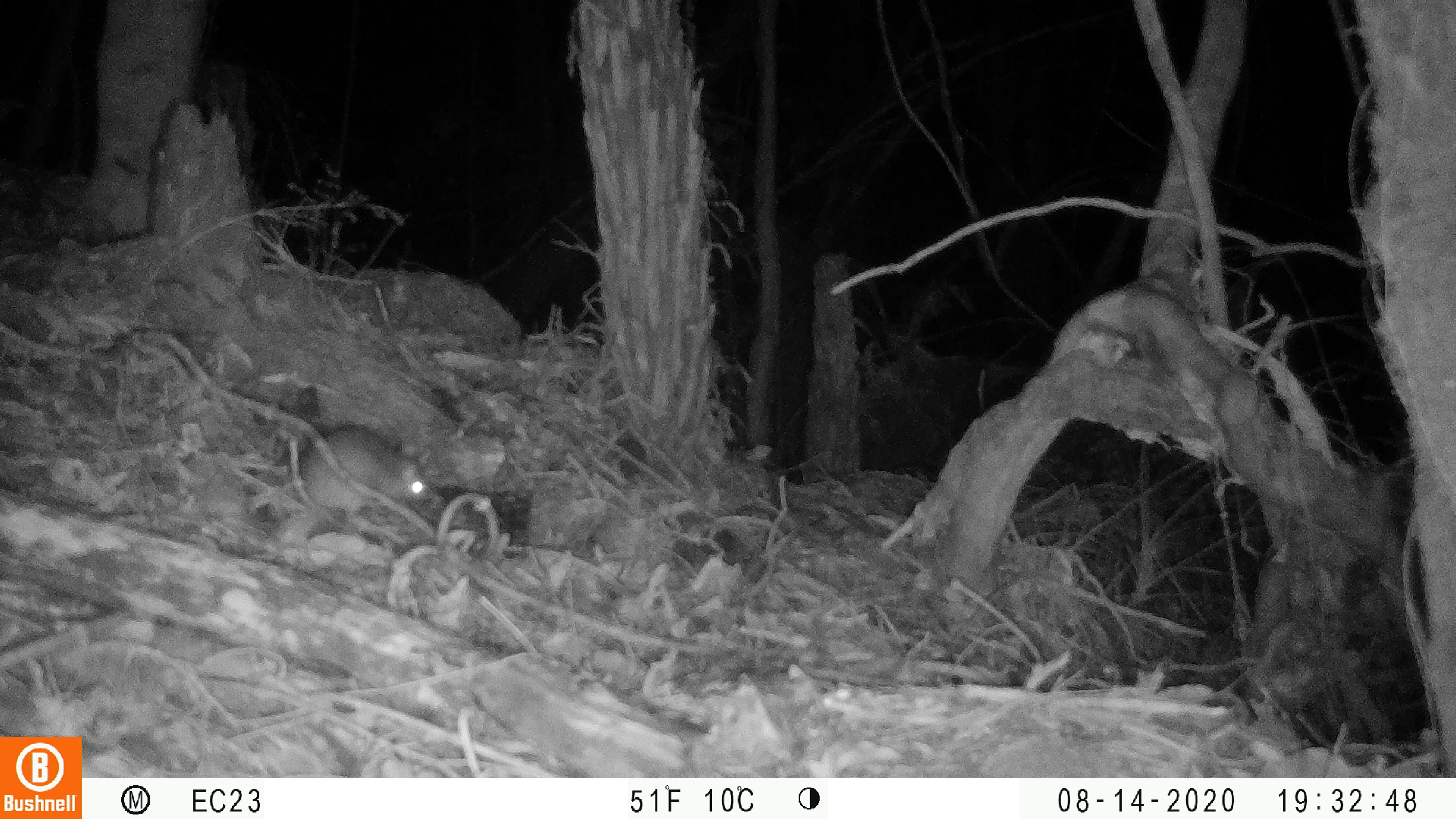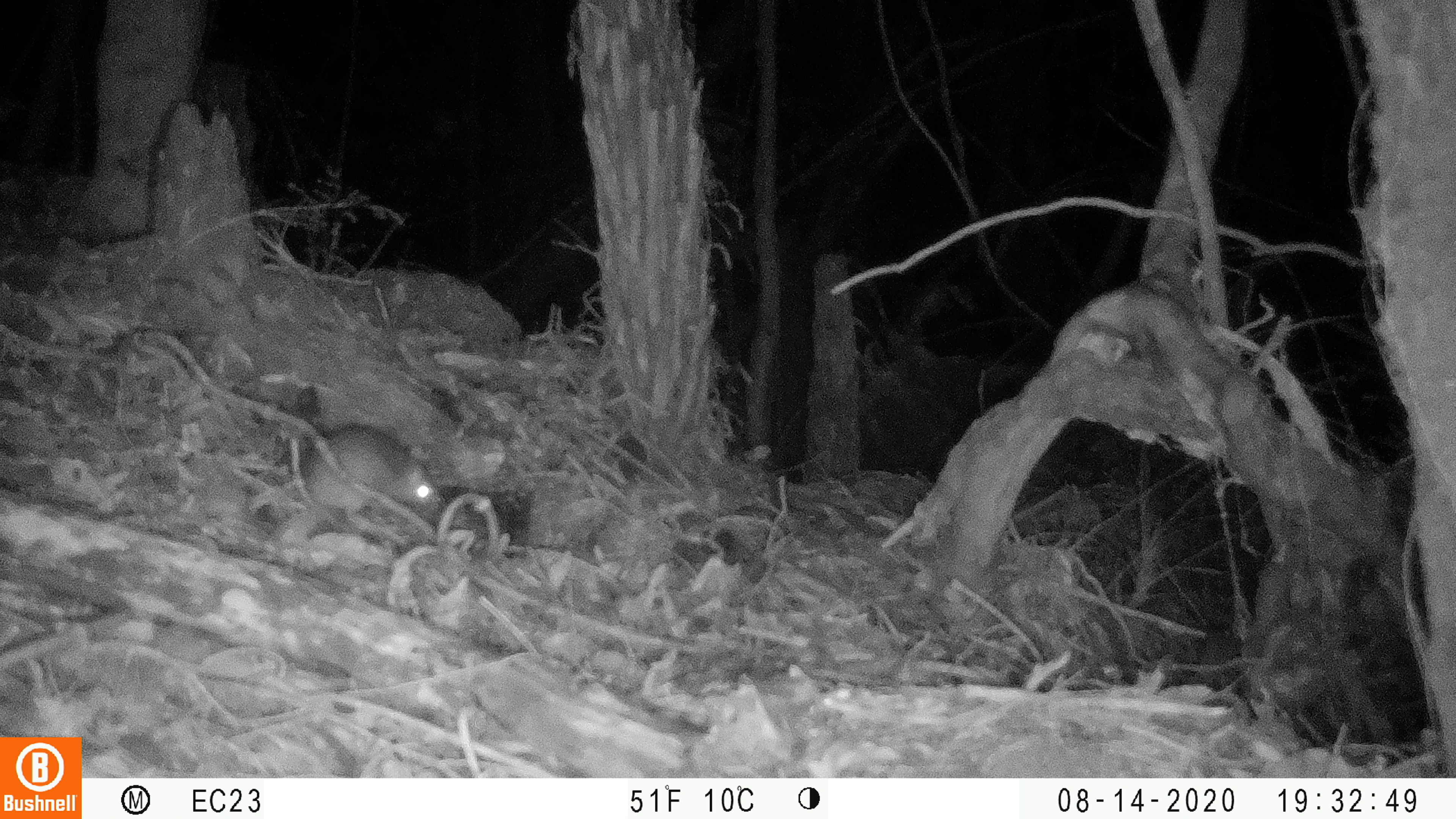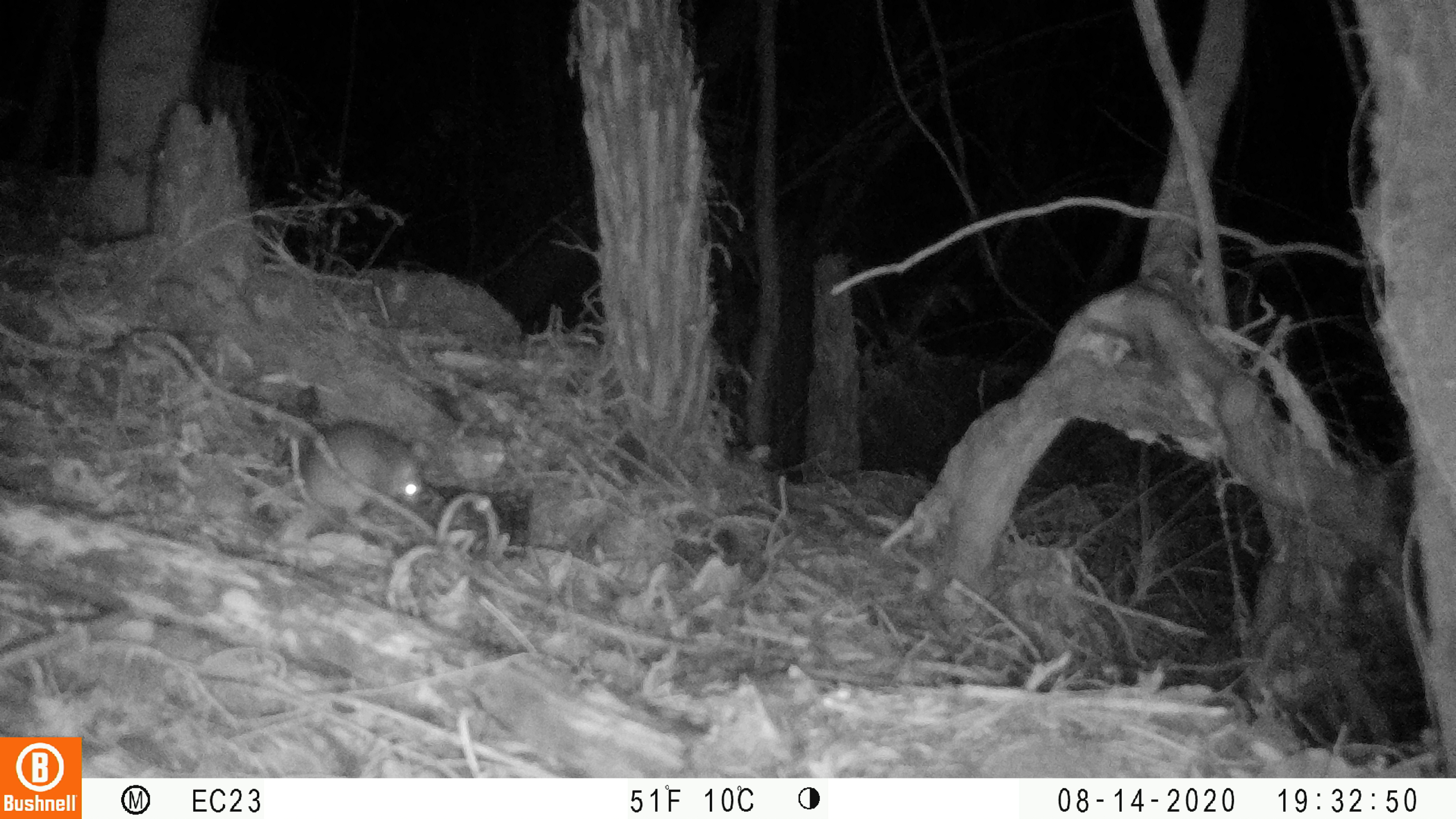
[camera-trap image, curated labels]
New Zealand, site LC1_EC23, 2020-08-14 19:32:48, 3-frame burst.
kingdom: Animalia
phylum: Chordata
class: Mammalia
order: Rodentia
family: Muridae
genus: Rattus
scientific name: Rattus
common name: rat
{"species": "rat (Rattus)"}